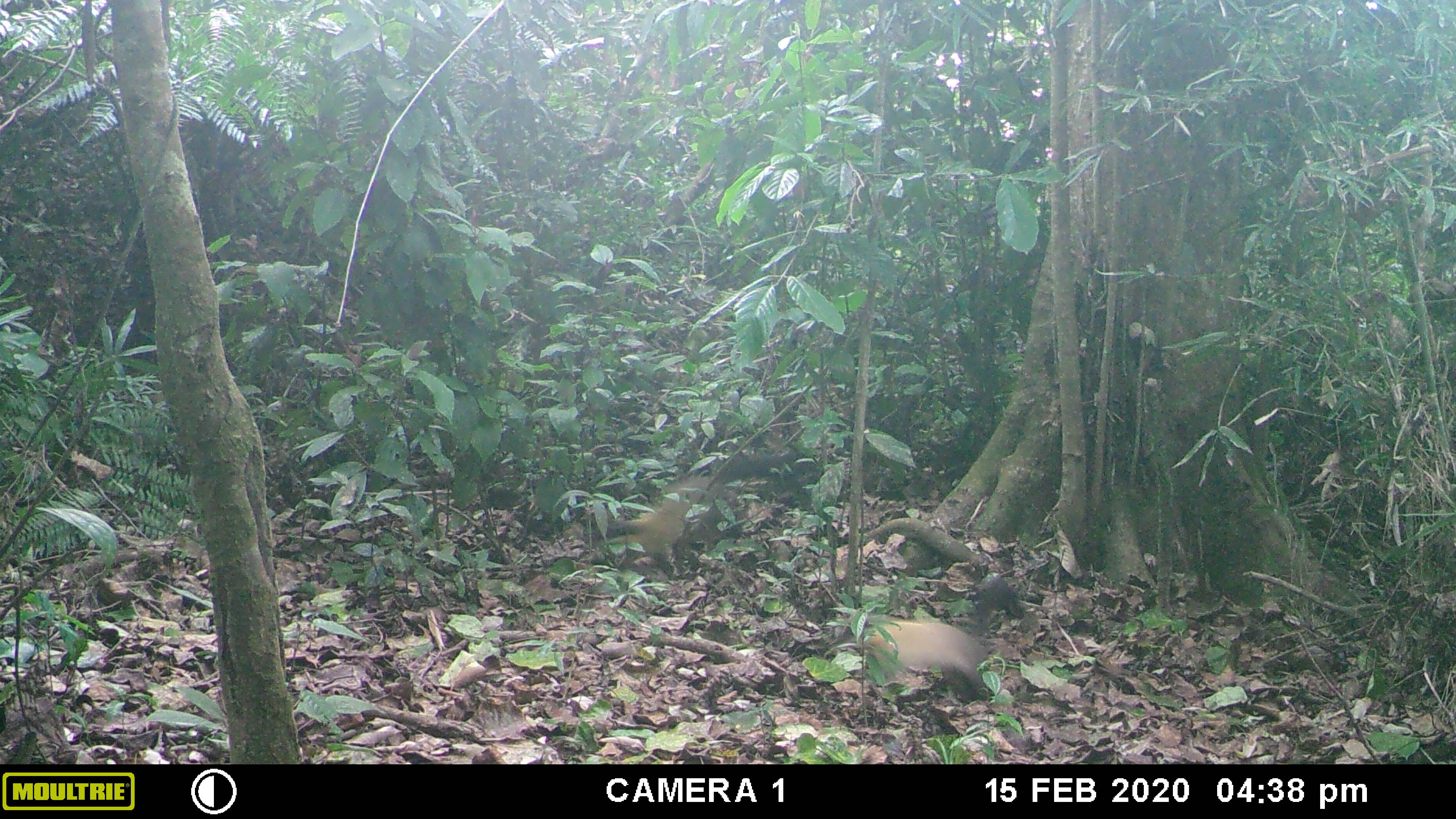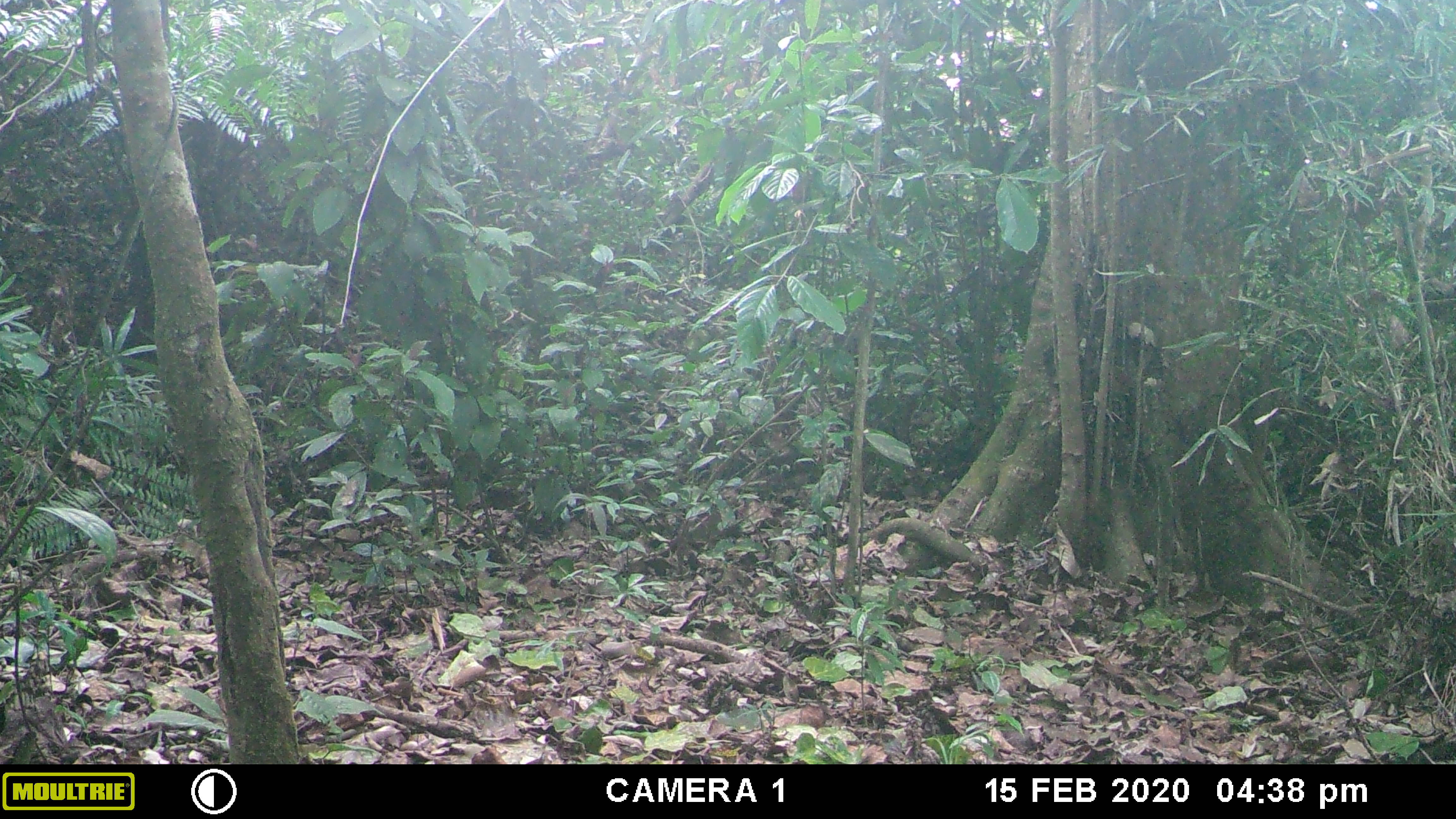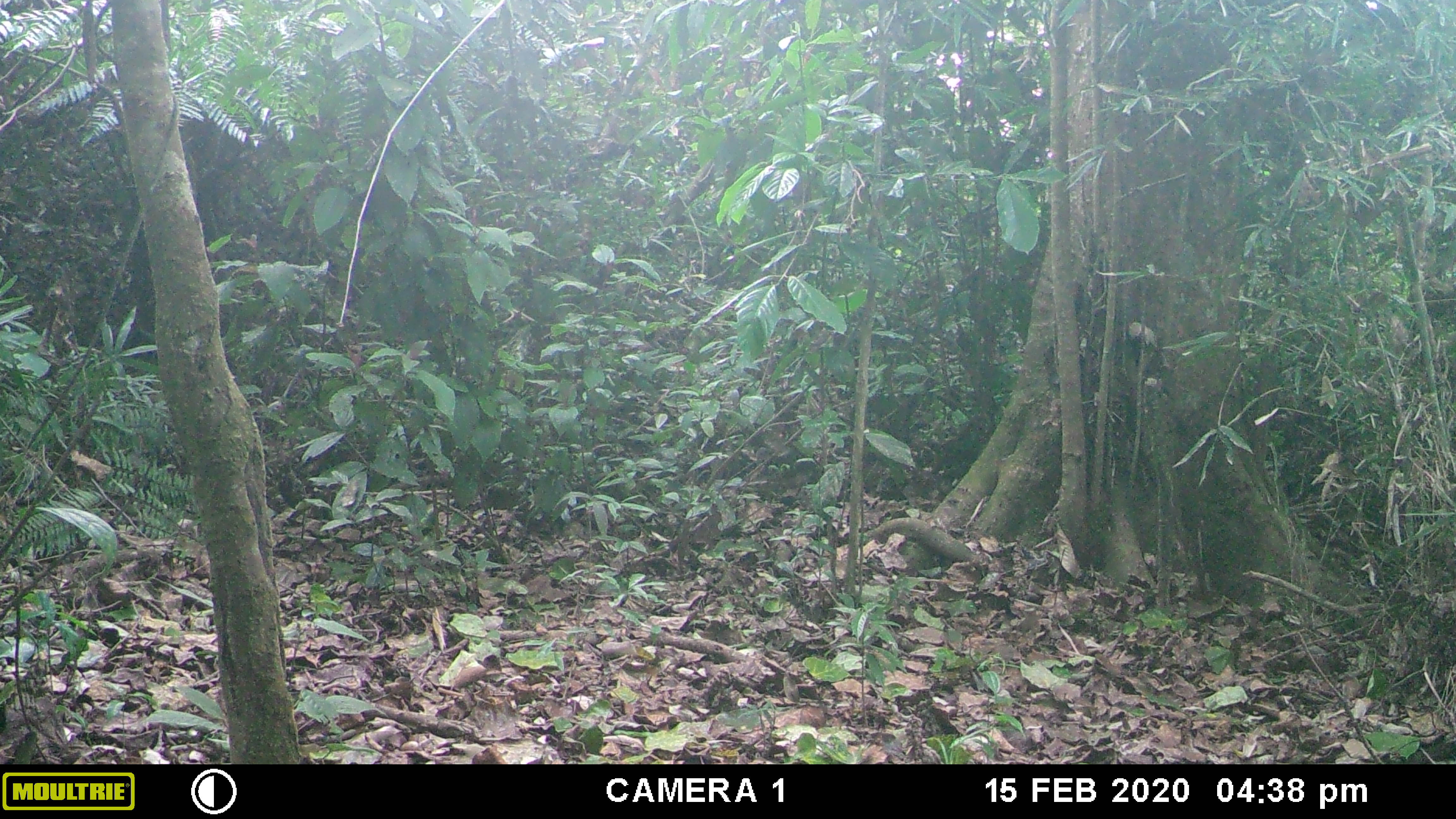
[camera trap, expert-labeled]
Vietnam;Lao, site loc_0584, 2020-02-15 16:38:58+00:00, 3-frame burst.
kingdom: Animalia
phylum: Chordata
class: Mammalia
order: Carnivora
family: Mustelidae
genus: Martes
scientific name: Martes flavigula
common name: yellow-throated marten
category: yellow throated marten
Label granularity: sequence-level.